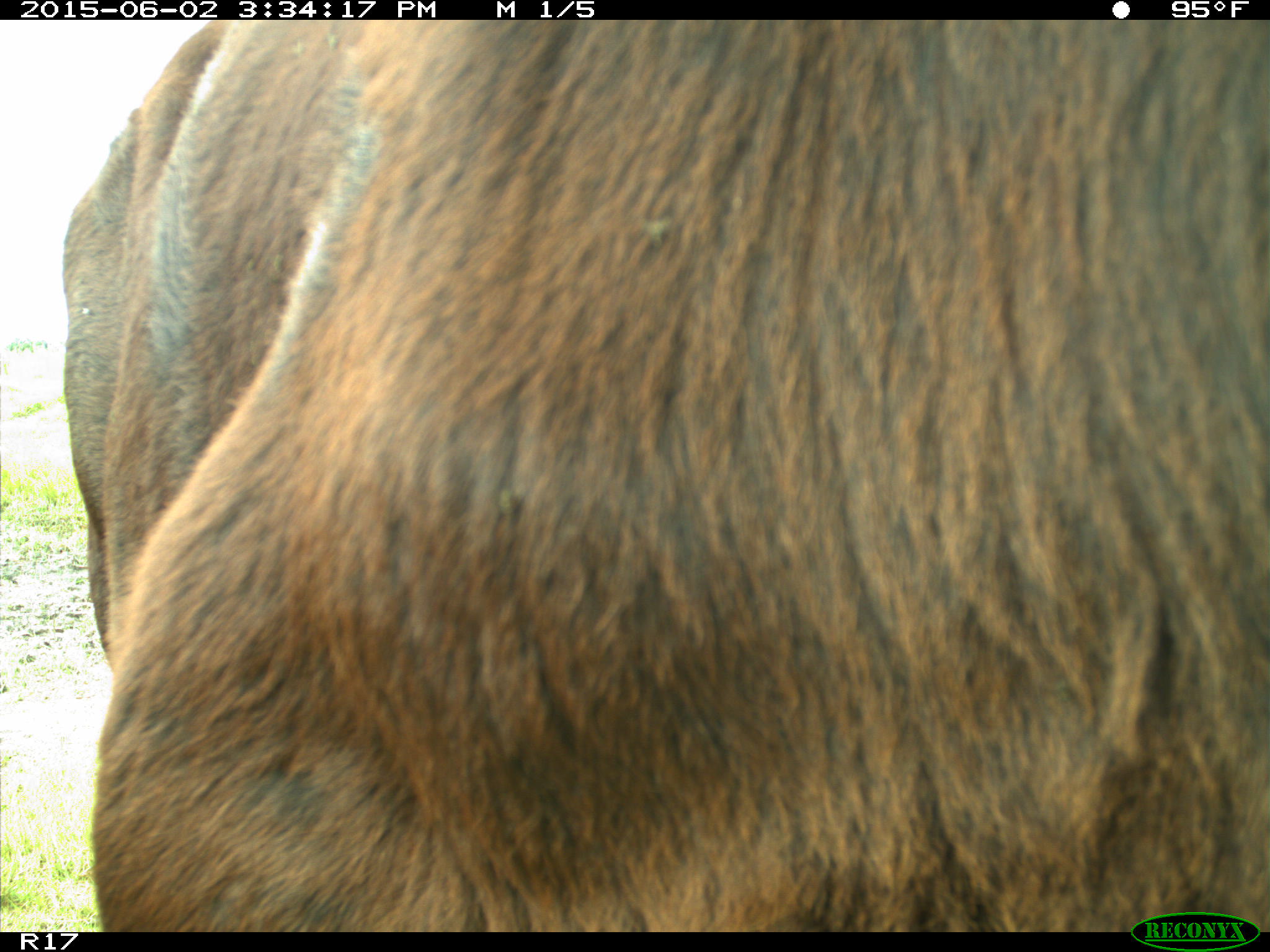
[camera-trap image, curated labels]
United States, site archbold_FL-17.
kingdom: Animalia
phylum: Chordata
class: Mammalia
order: Artiodactyla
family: Bovidae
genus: Bos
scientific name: Bos taurus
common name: domestic cow